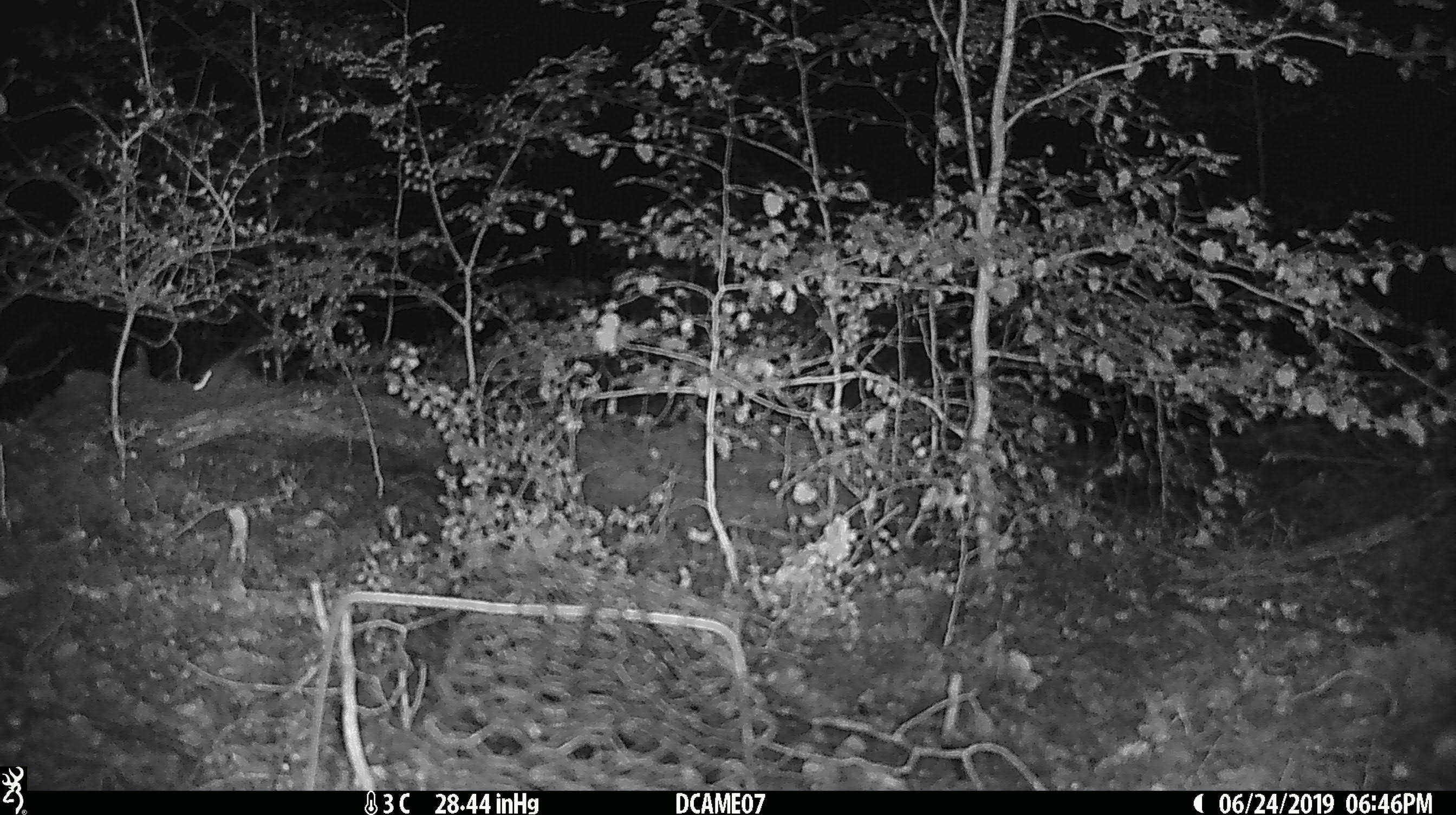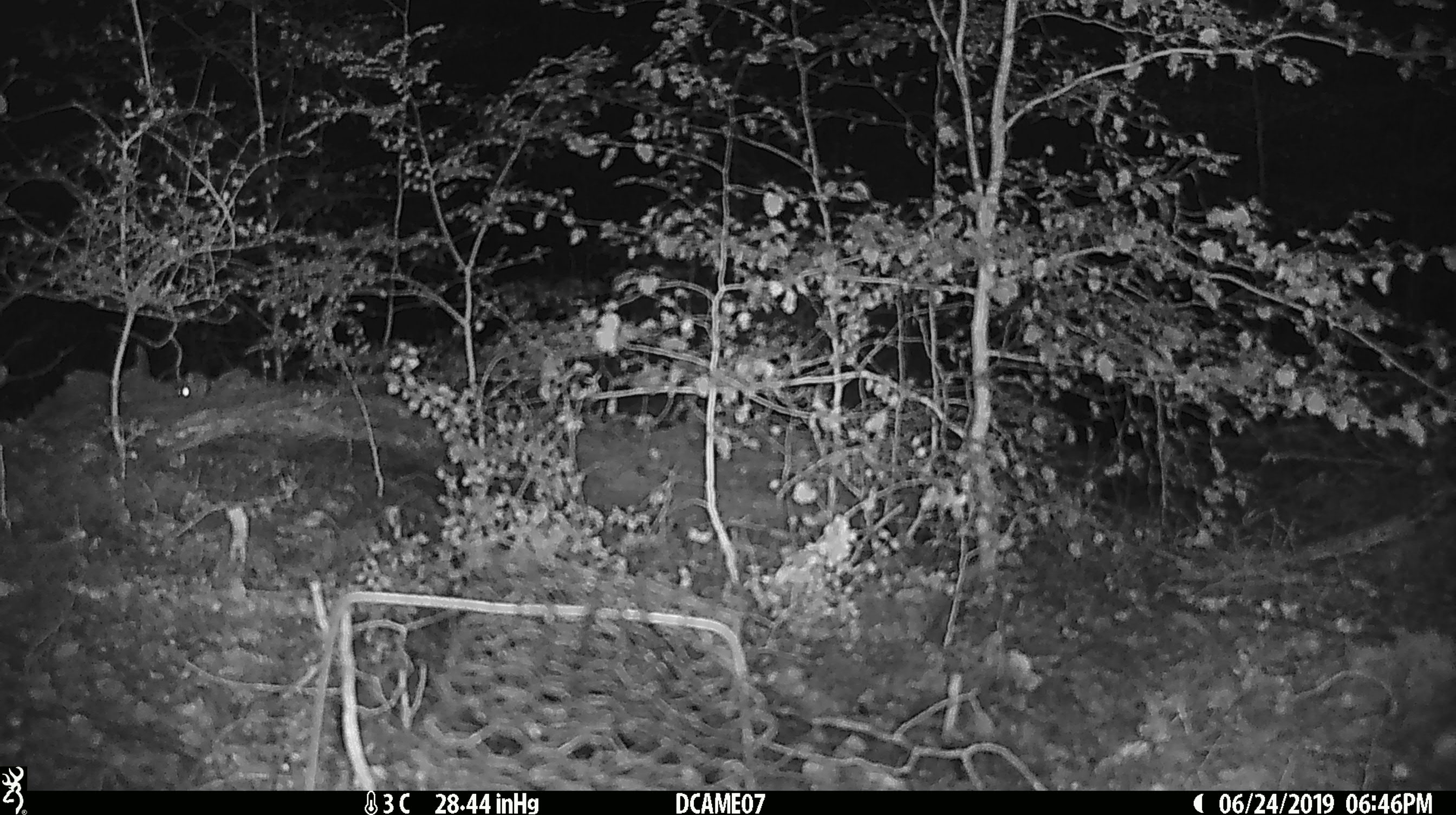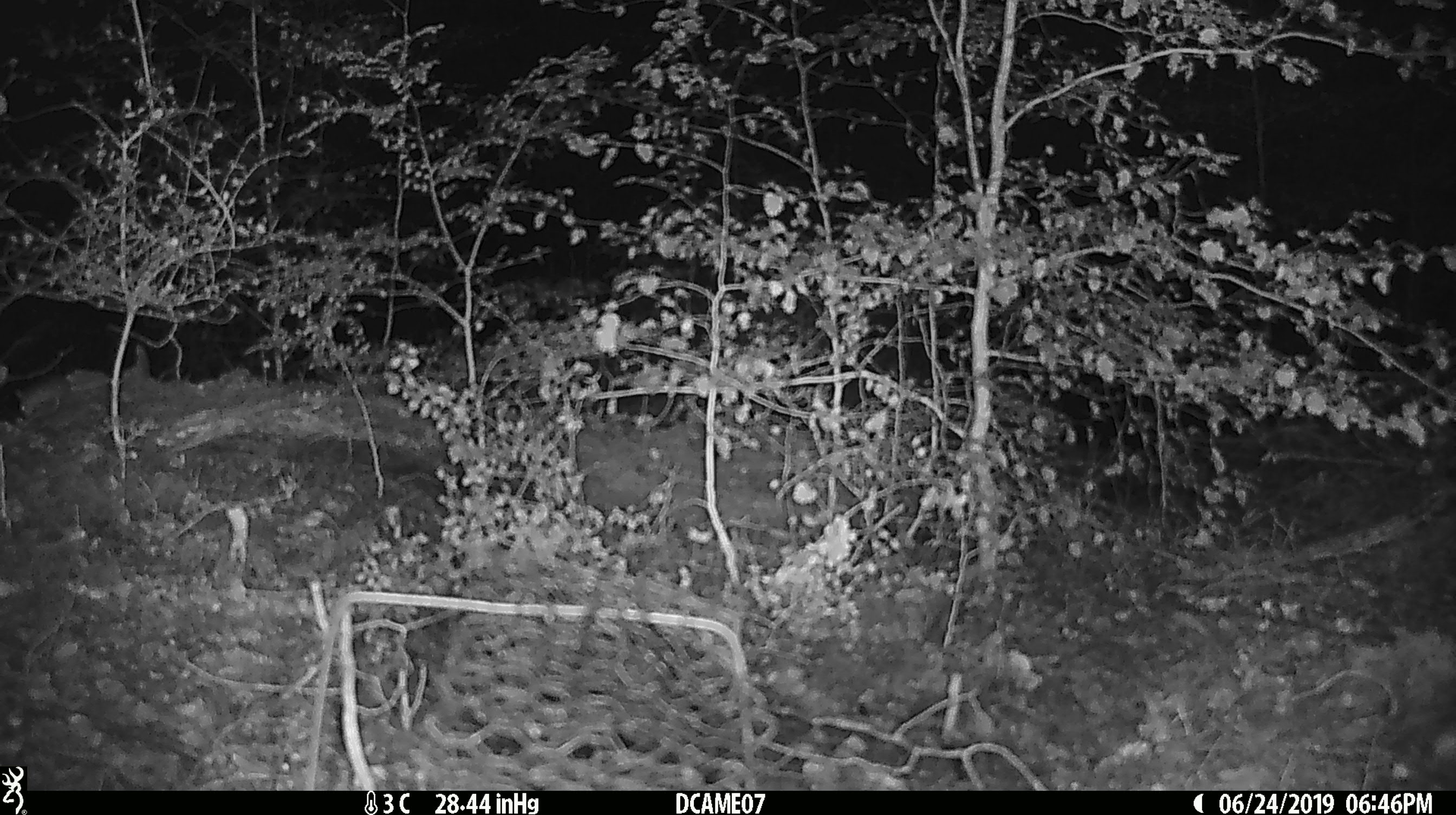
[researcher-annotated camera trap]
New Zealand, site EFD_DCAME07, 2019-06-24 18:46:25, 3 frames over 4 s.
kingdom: Animalia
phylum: Chordata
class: Mammalia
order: Rodentia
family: Muridae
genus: Mus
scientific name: Mus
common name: mouse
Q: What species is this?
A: Mouse (Mus).